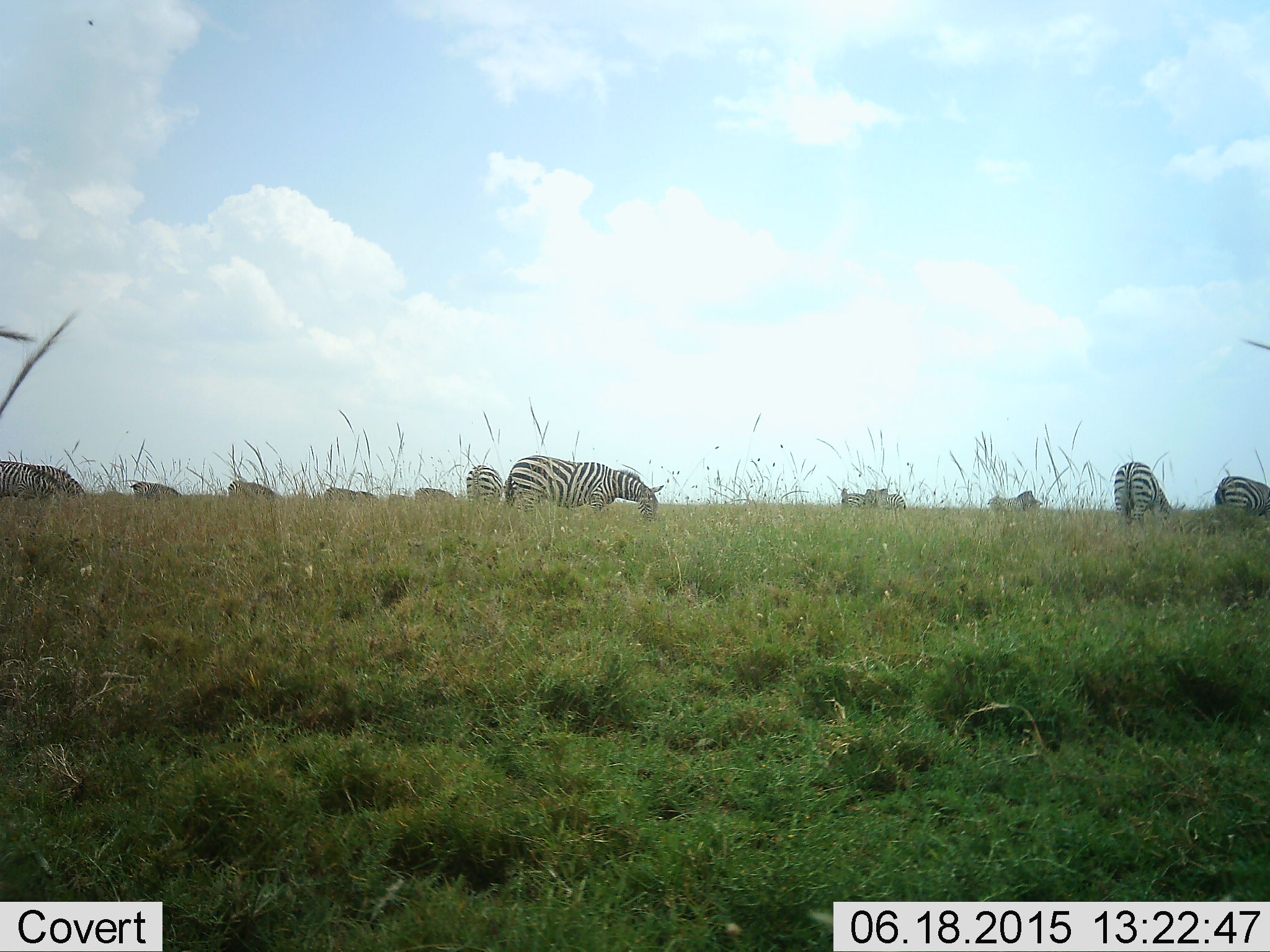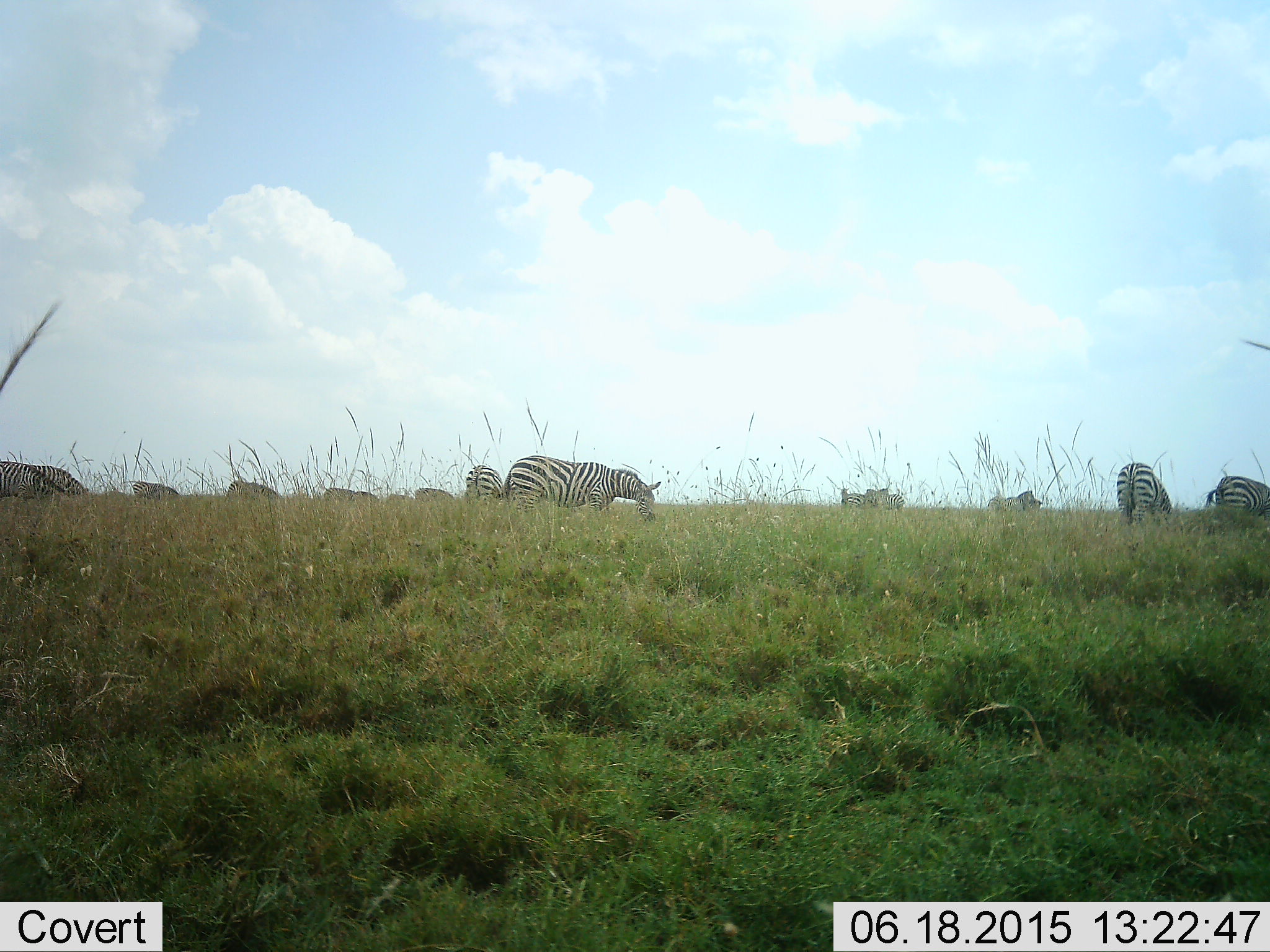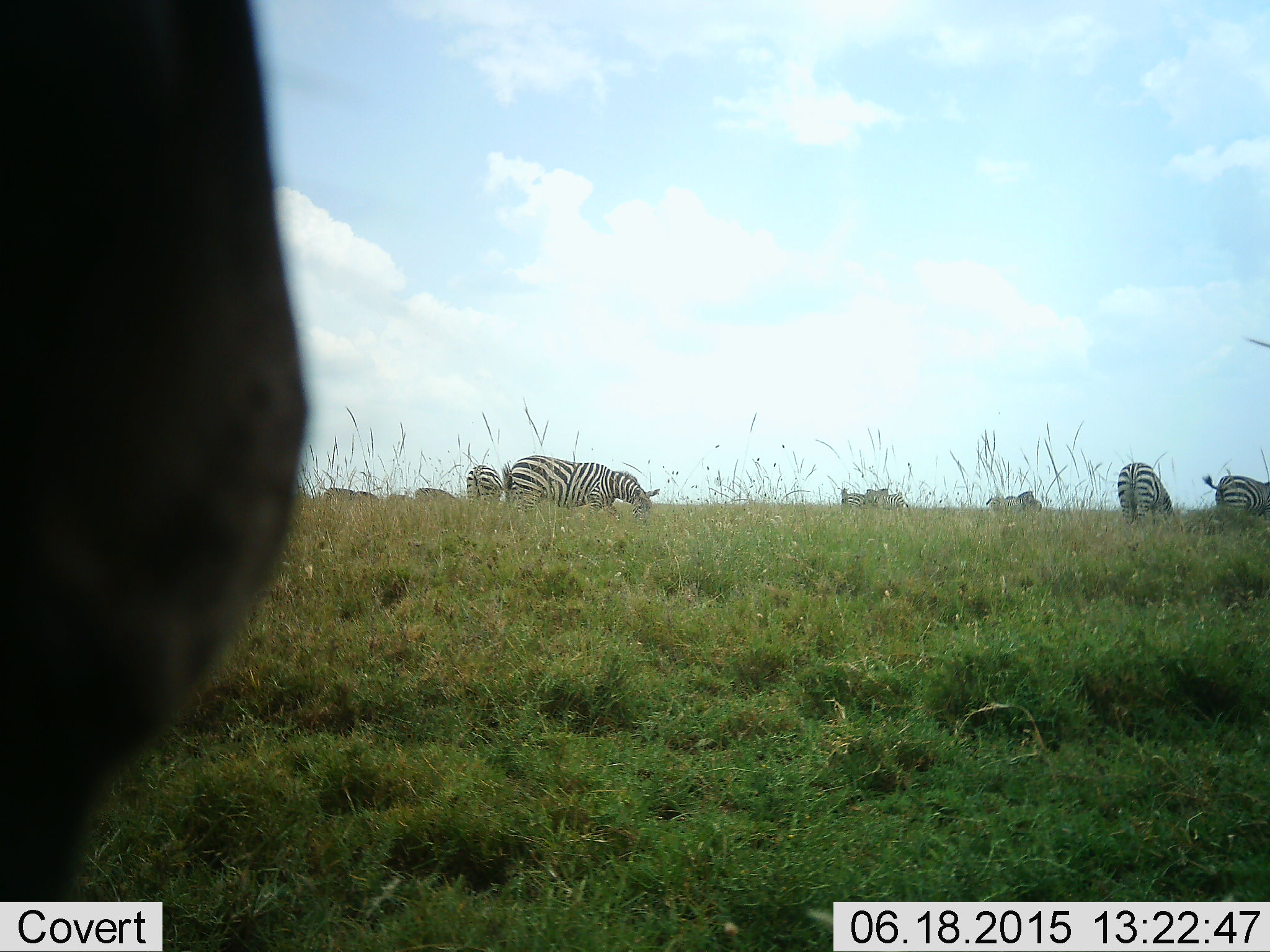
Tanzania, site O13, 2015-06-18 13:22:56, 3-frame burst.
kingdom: Animalia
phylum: Chordata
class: Mammalia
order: Perissodactyla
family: Equidae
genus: Equus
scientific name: Equus quagga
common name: plains zebra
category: zebra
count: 11-50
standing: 27%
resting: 0%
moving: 36%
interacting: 0%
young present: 0%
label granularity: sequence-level